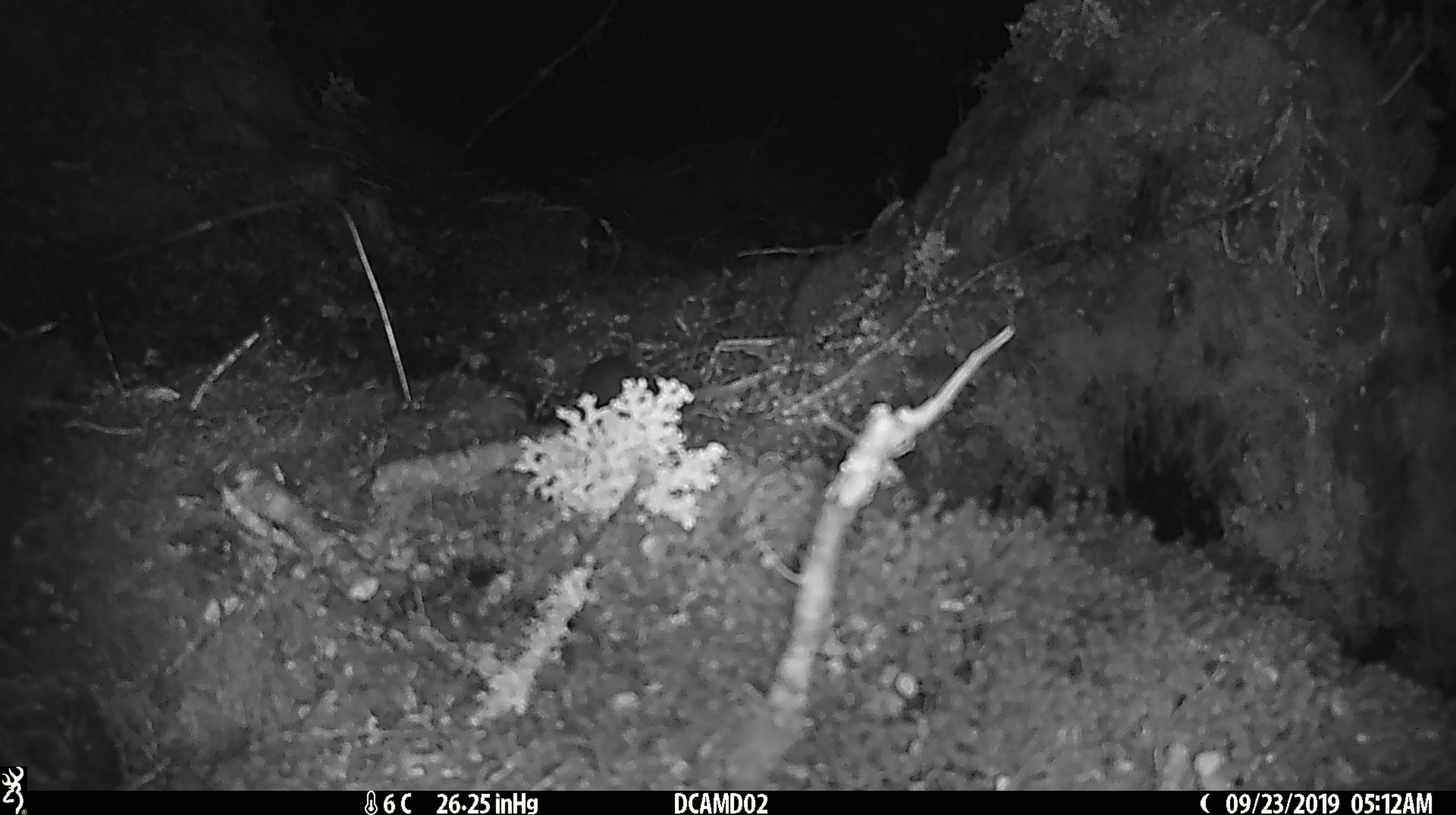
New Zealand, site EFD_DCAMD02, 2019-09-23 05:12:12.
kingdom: Animalia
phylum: Chordata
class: Mammalia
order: Rodentia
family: Muridae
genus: Mus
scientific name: Mus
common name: mouse